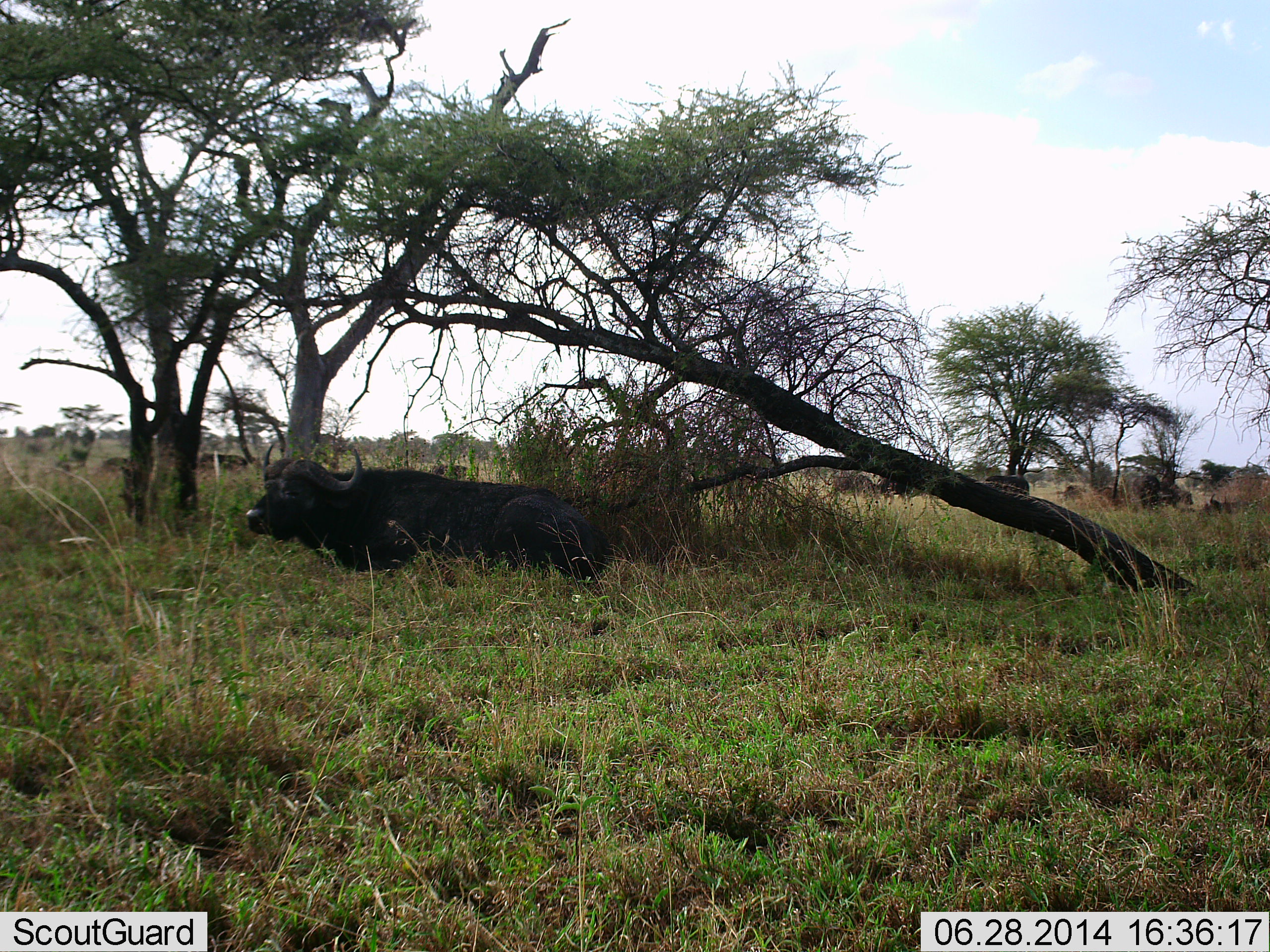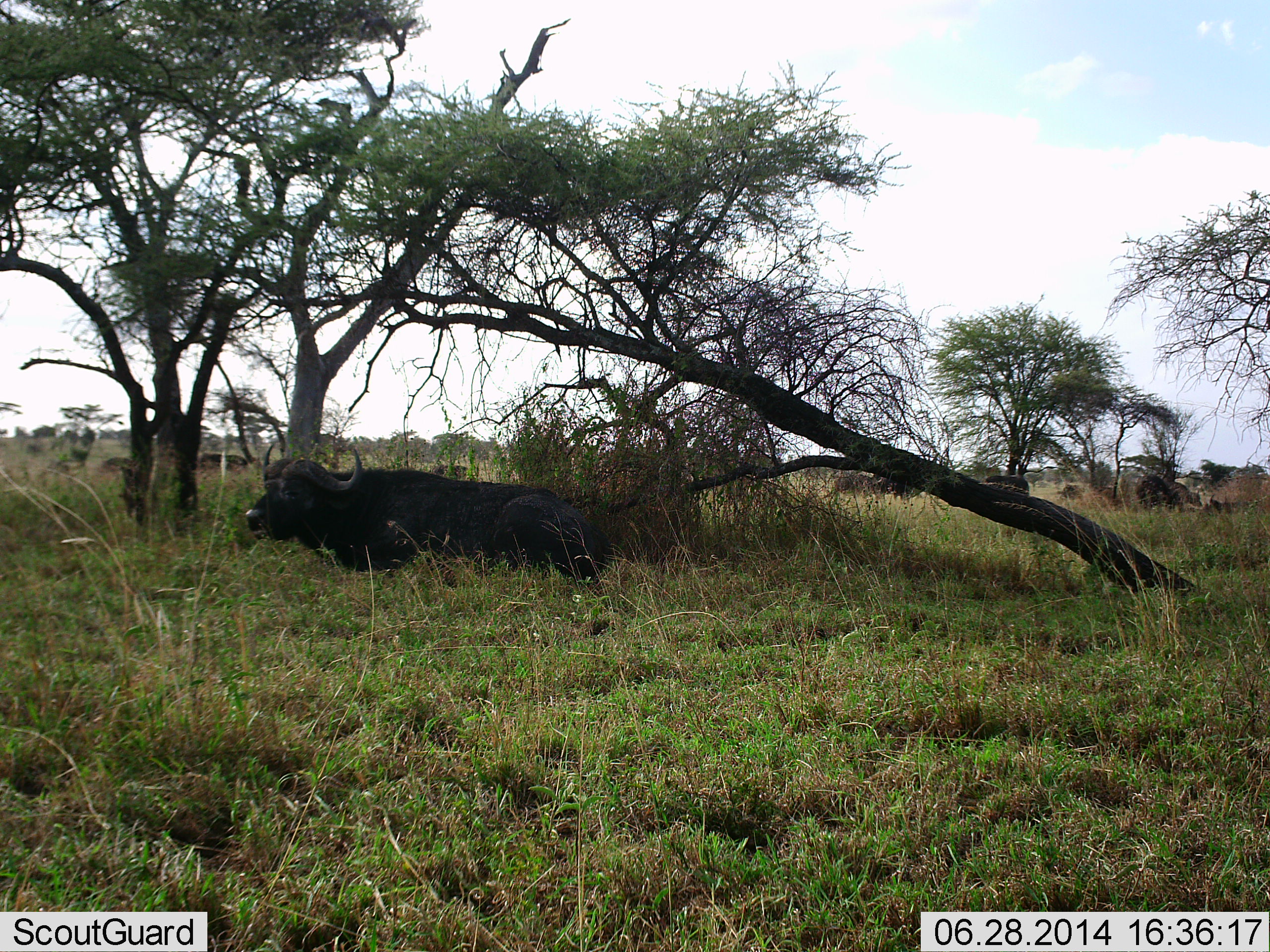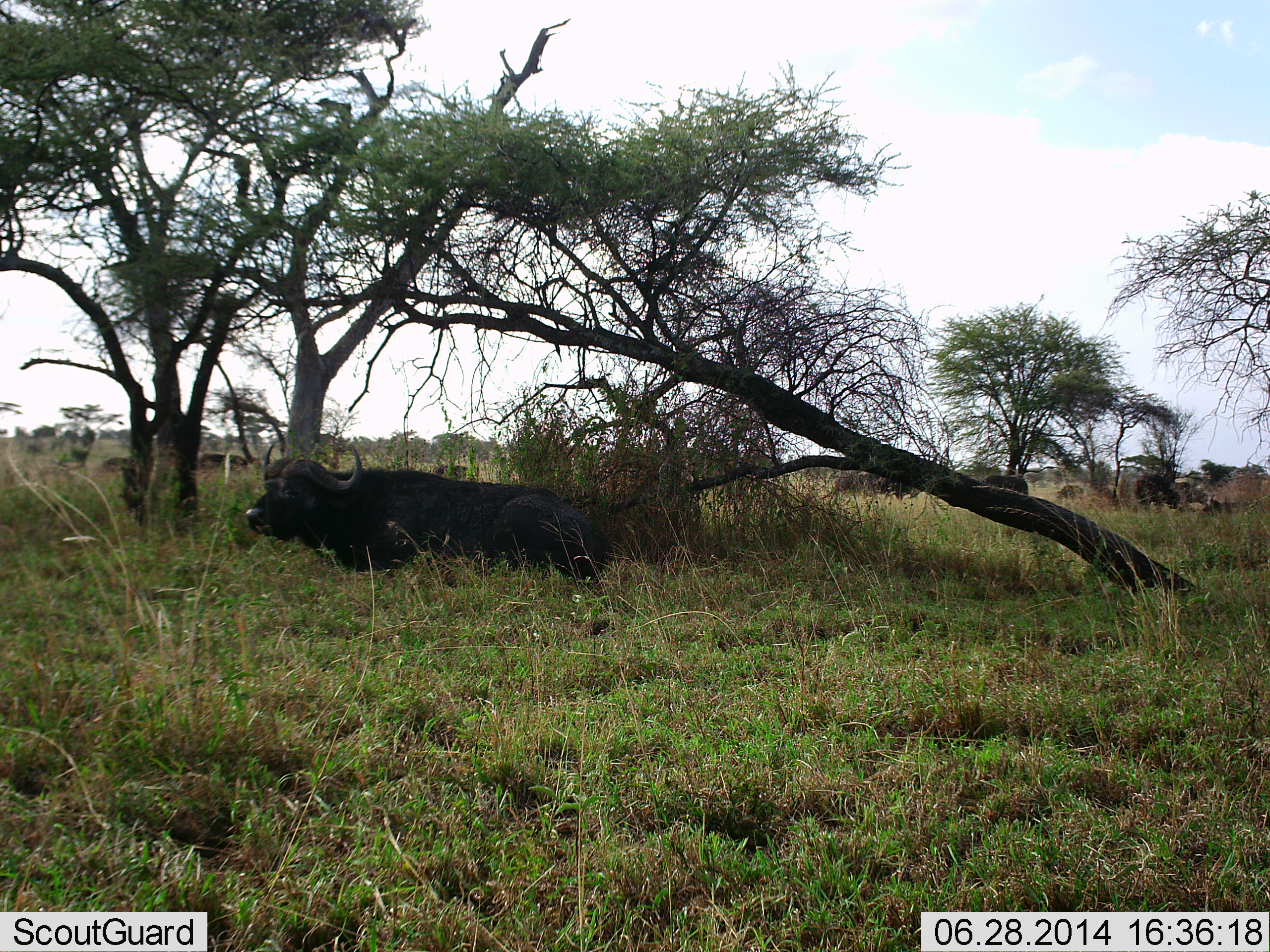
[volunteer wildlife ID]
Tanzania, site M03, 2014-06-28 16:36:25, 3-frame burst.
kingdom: Animalia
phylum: Chordata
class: Mammalia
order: Artiodactyla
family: Bovidae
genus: Syncerus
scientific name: Syncerus caffer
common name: cape buffalo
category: buffalo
Buffalo (cape buffalo) (Syncerus caffer), count 7. Behavior (volunteer vote fractions): standing 40%, resting 90%, moving 40%, interacting 10%. Young present (vote fraction): 0%. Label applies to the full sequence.